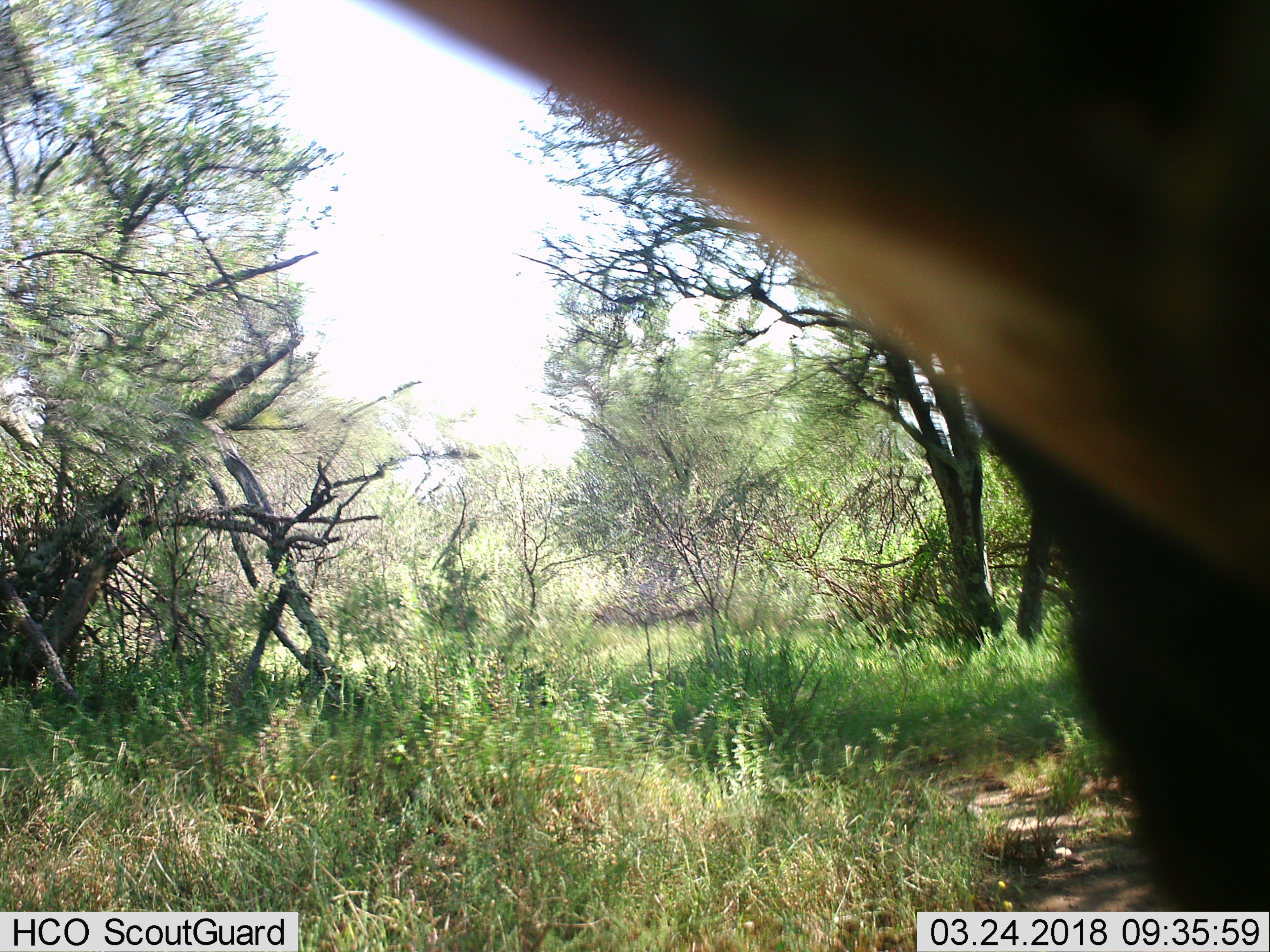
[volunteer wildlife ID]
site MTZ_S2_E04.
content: unidentified animal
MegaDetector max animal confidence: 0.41